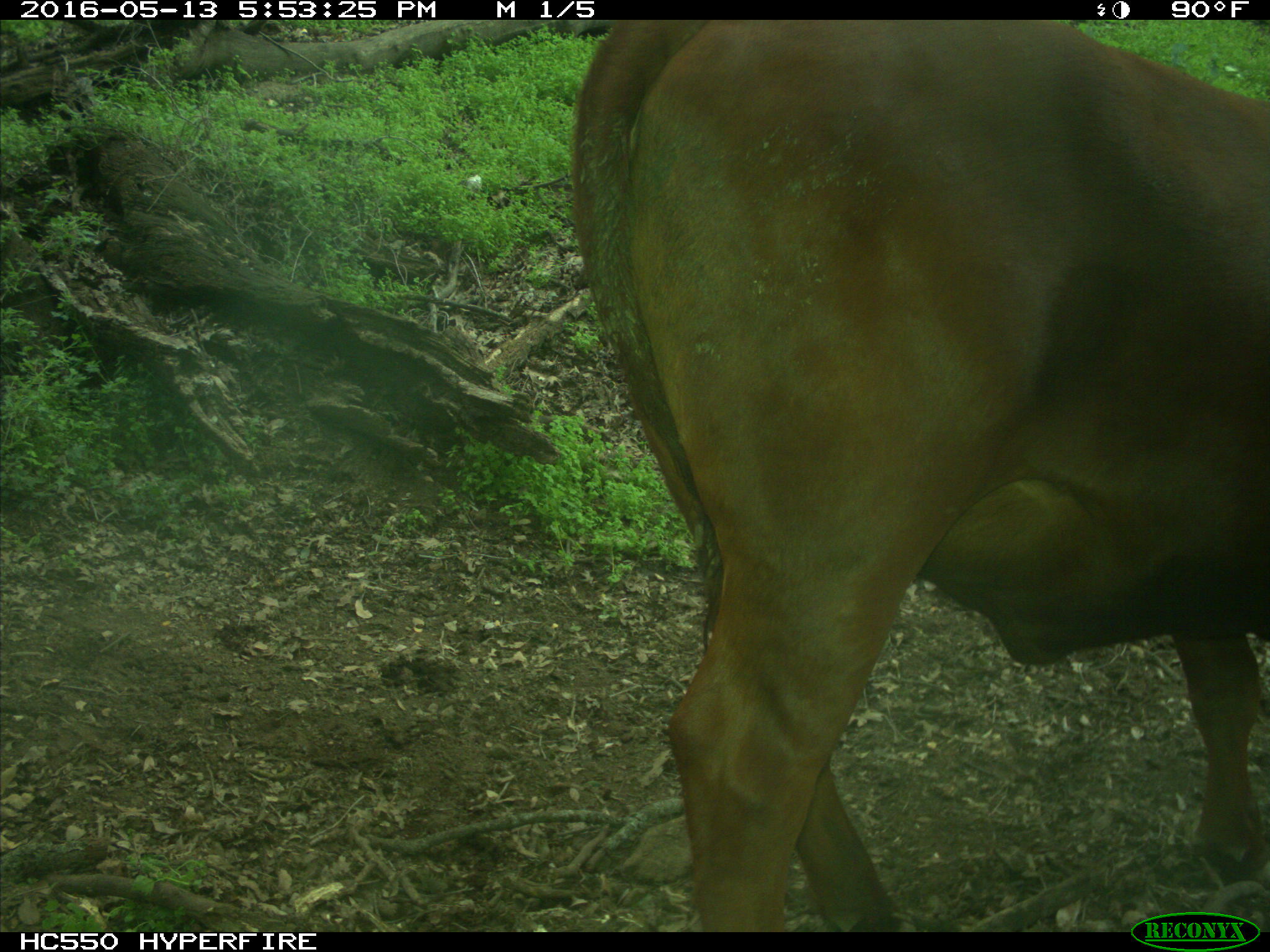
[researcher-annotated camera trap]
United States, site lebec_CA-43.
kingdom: Animalia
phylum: Chordata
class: Mammalia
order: Artiodactyla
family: Bovidae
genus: Bos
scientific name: Bos taurus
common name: domestic cow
Bos taurus (domestic cow).